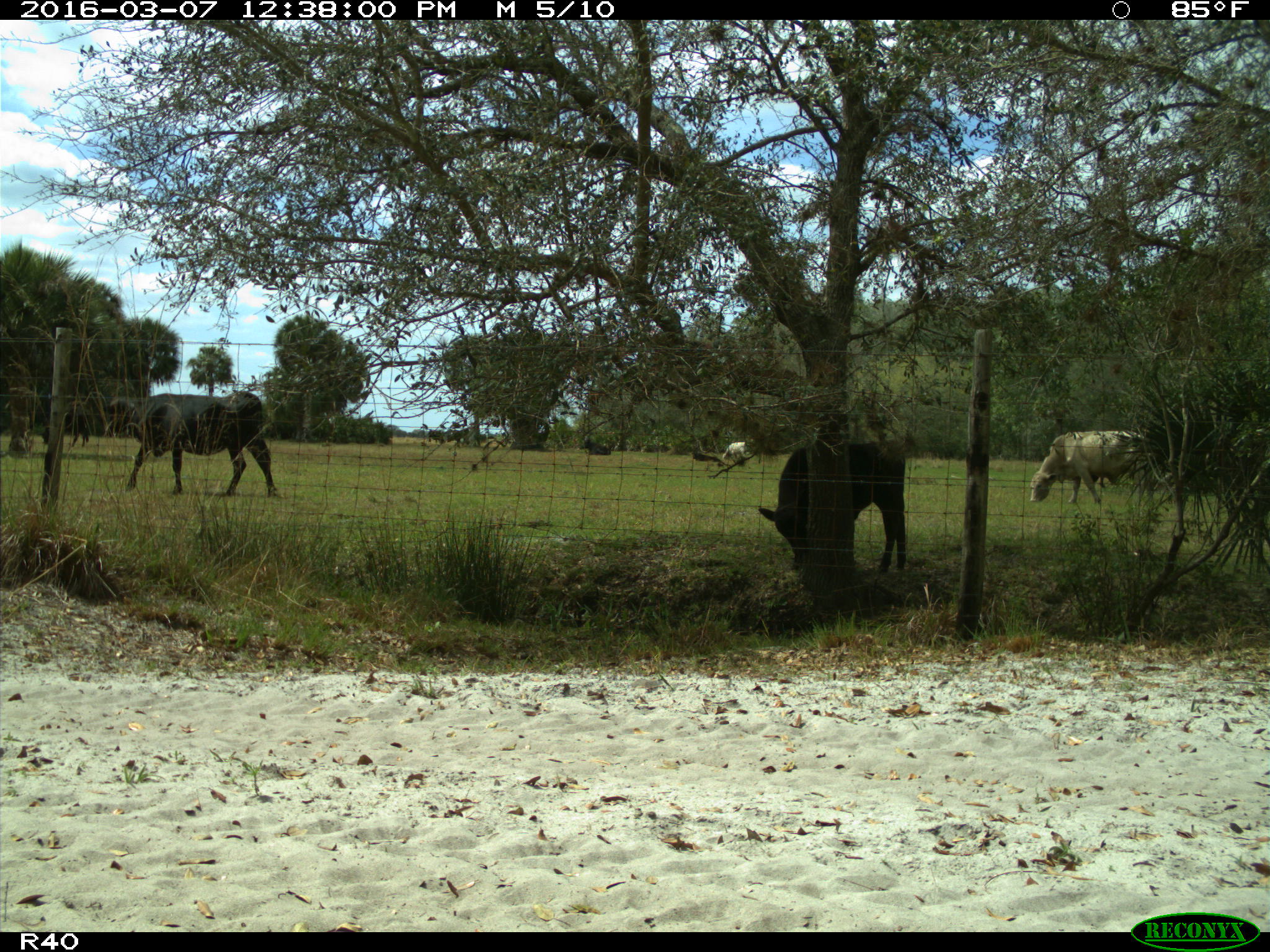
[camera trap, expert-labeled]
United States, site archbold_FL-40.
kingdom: Animalia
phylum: Chordata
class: Mammalia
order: Artiodactyla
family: Bovidae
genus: Bos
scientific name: Bos taurus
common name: domestic cow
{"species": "Bos taurus (domestic cow)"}